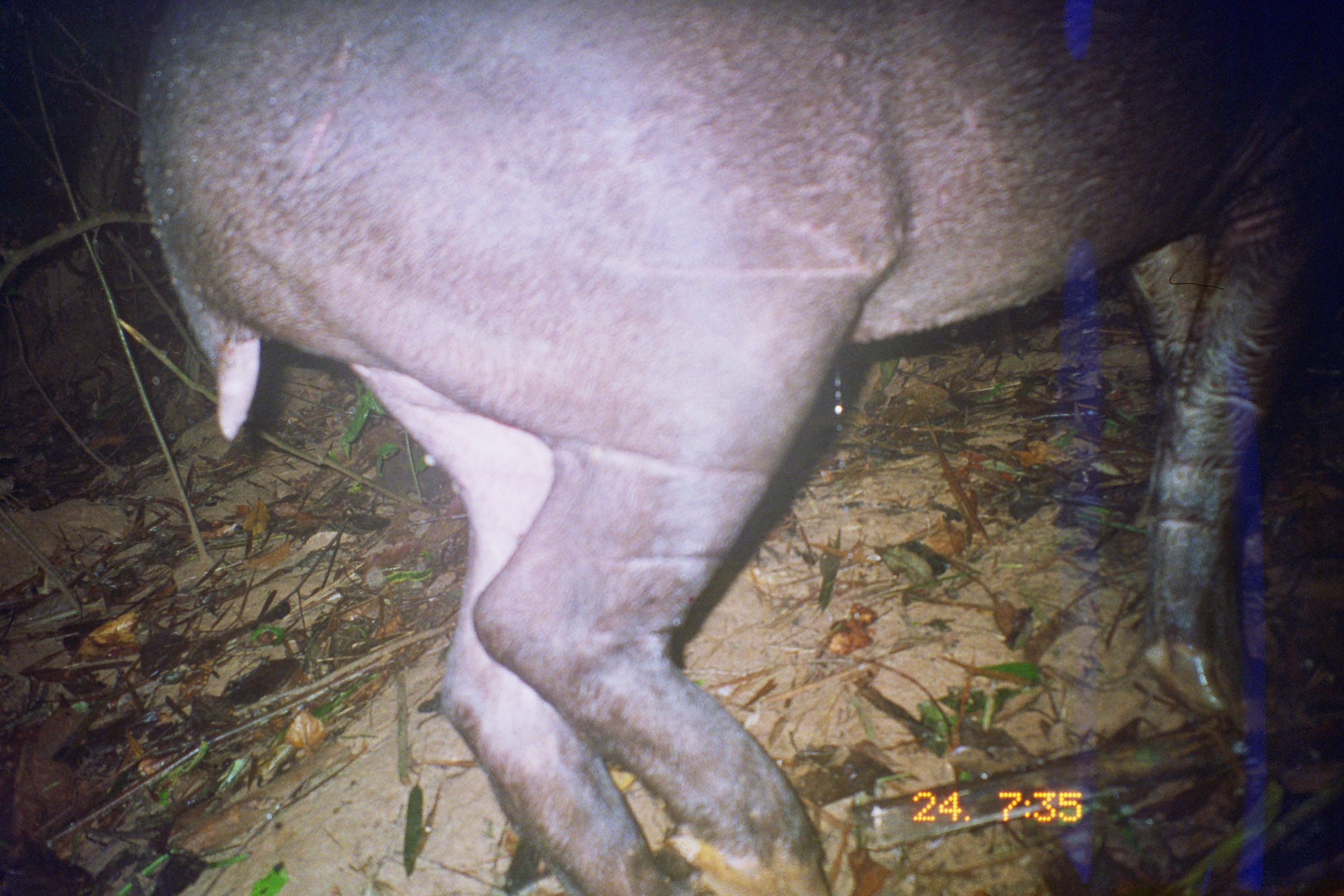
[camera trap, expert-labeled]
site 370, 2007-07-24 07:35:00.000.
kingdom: Animalia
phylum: Chordata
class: Mammalia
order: Perissodactyla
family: Tapiridae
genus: Tapirus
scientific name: Tapirus terrestris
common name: south american tapir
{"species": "Tapirus terrestris (south american tapir)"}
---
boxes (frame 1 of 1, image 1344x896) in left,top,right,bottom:
tapirus terrestris: 124,0,1344,891